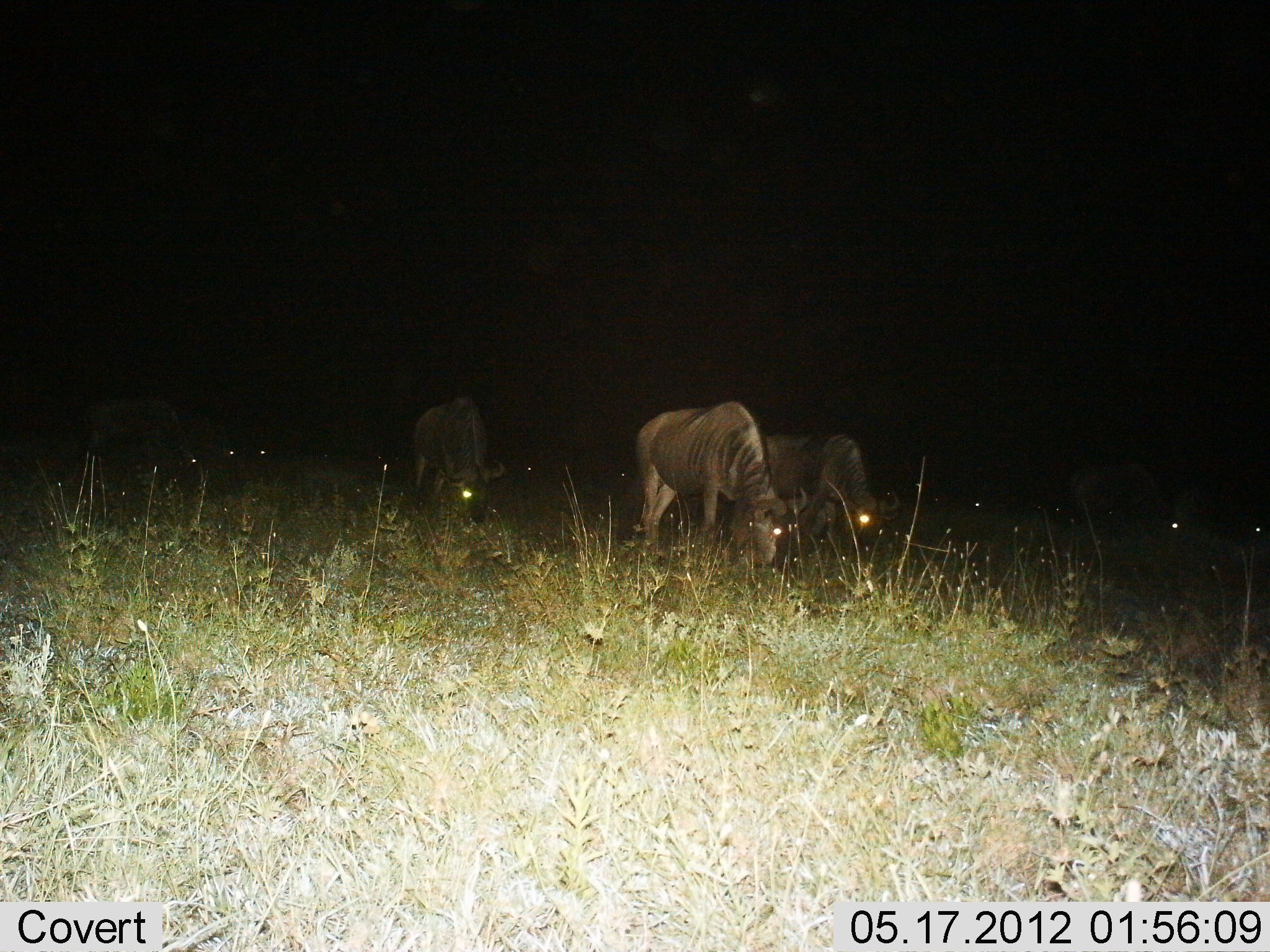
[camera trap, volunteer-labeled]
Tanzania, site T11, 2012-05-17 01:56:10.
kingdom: Animalia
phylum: Chordata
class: Mammalia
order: Artiodactyla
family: Bovidae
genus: Connochaetes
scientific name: Connochaetes taurinus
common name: blue wildebeest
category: wildebeest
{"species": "wildebeest (blue wildebeest) (Connochaetes taurinus)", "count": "4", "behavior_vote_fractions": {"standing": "20%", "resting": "0%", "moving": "0%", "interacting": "0%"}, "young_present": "0%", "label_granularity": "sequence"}